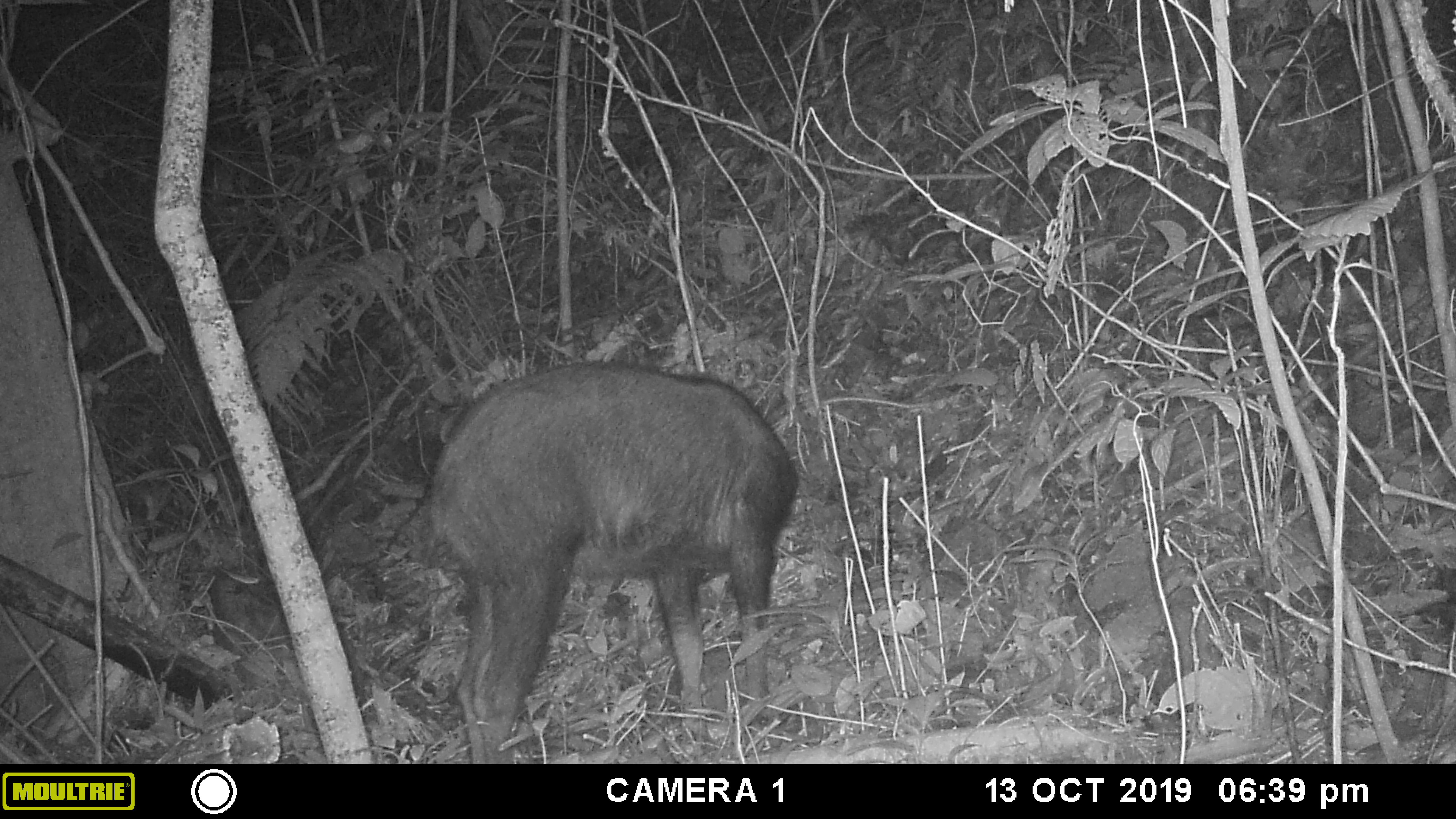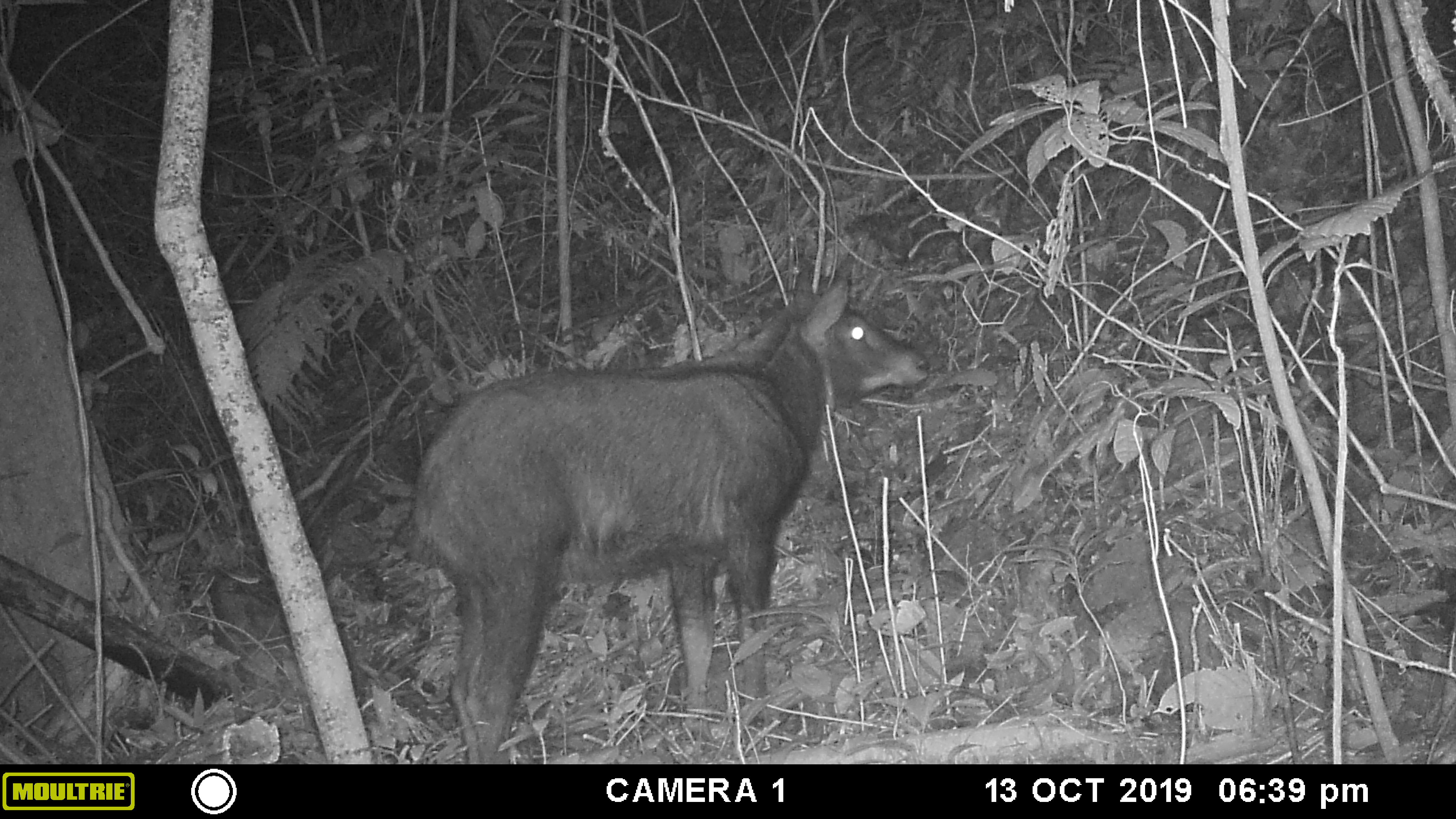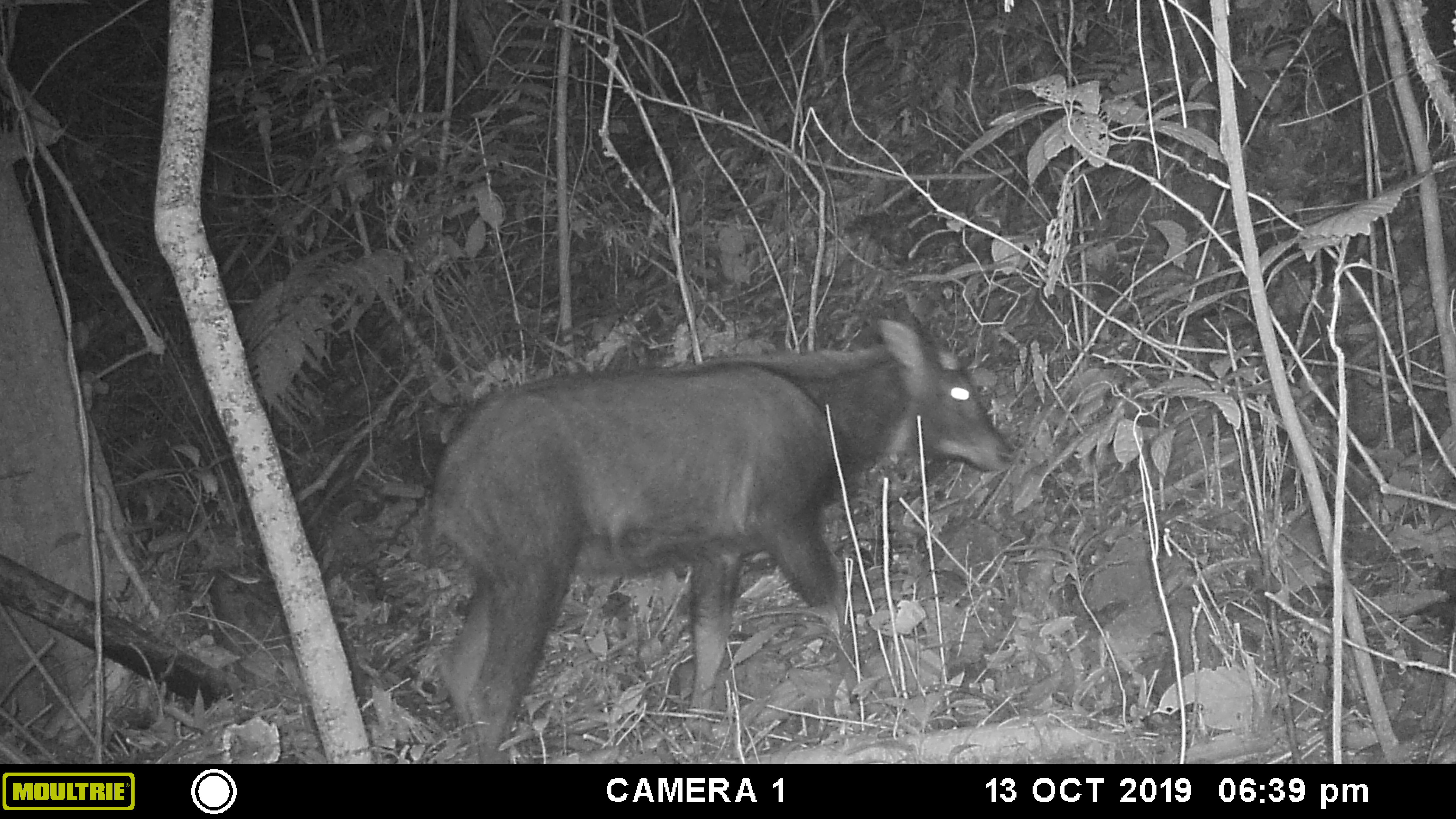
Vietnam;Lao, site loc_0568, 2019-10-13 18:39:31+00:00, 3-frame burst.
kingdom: Animalia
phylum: Chordata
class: Mammalia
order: Artiodactyla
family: Bovidae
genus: Capricornis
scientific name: Capricornis sumatraensis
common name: chinese serow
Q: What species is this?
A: Chinese serow (Capricornis sumatraensis).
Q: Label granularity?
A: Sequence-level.